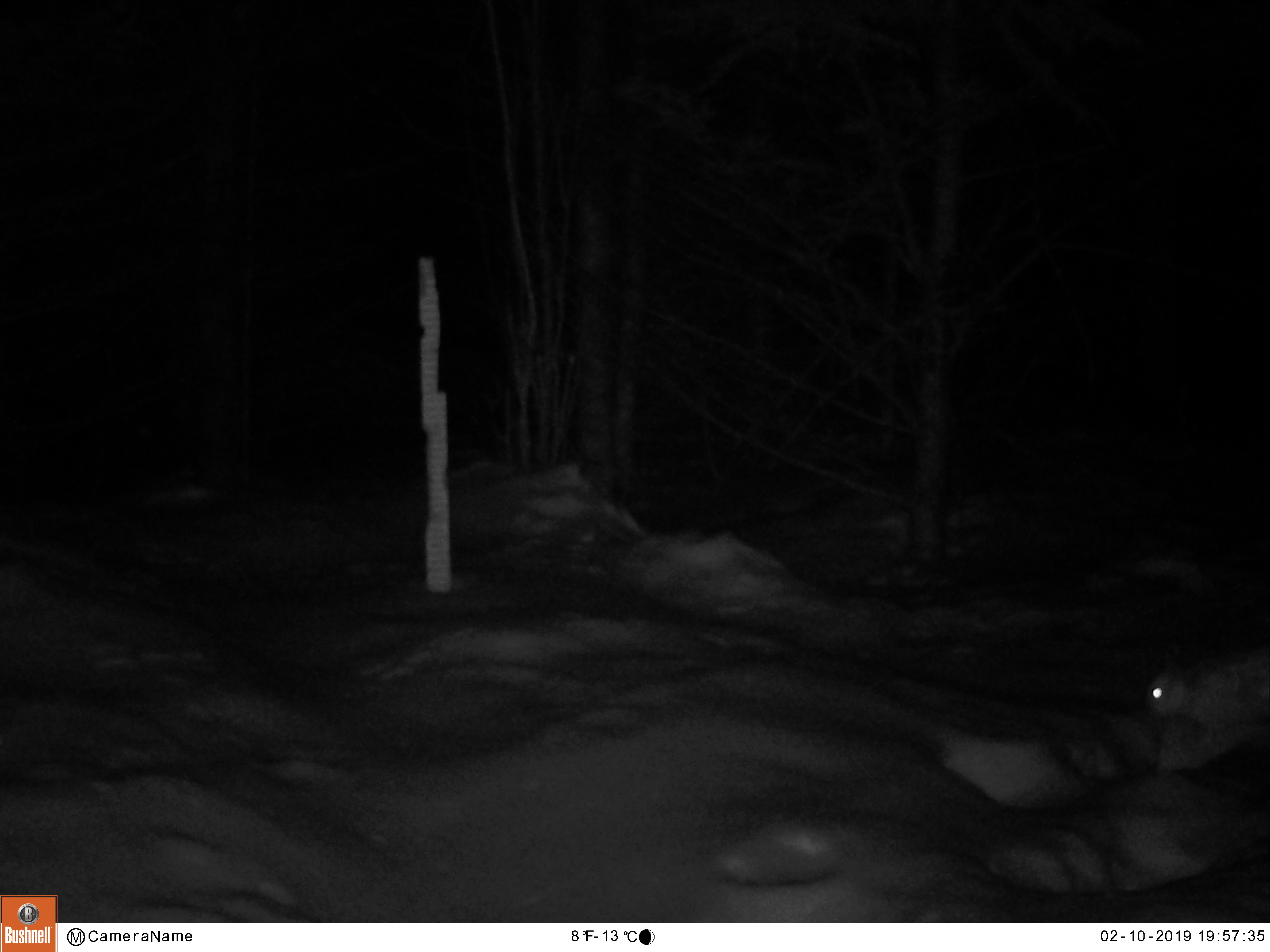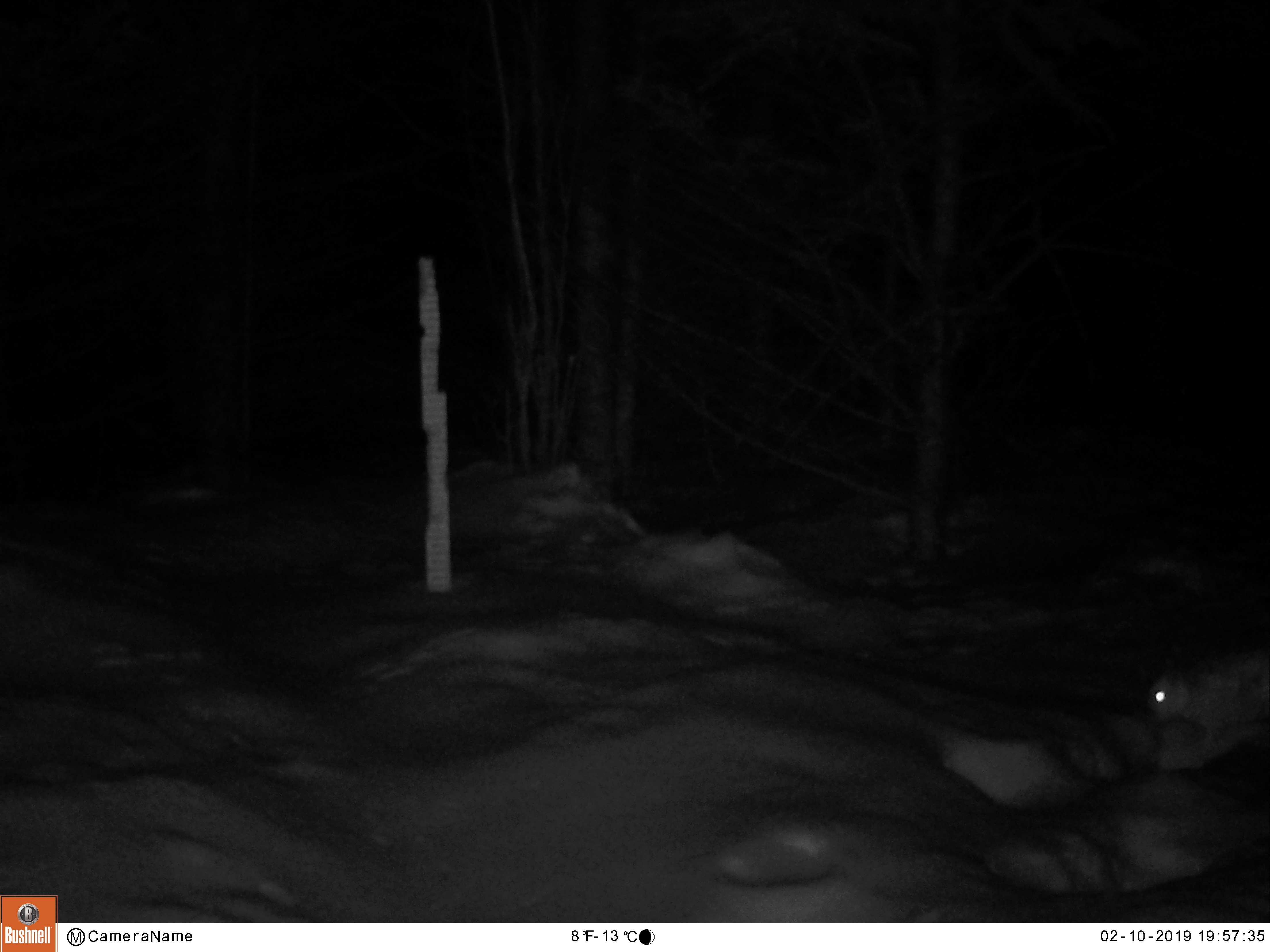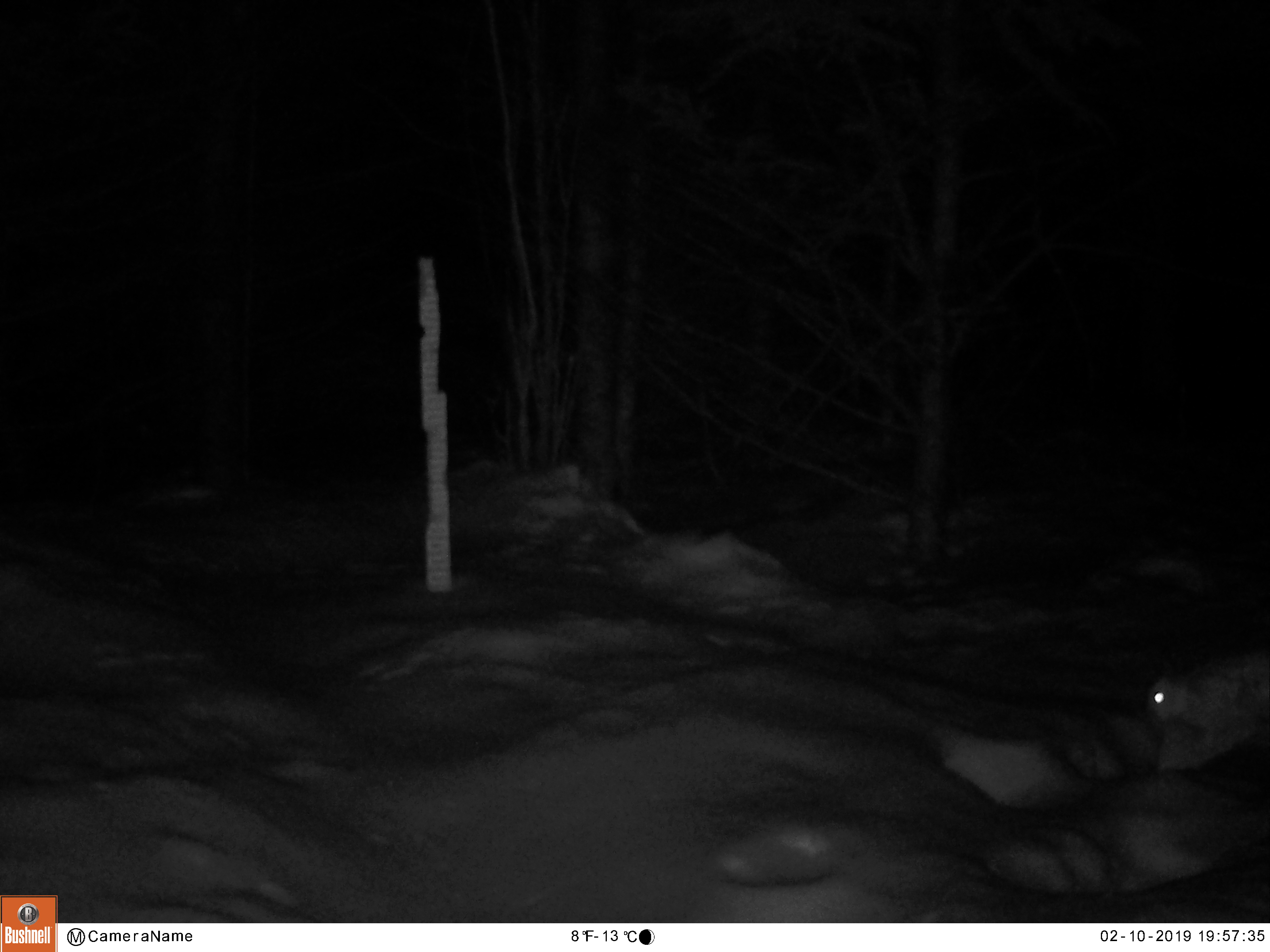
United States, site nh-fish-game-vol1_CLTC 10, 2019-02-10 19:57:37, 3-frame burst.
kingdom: Animalia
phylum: Chordata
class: Mammalia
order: Lagomorpha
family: Leporidae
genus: Lepus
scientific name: Lepus americanus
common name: snowshoe hare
Snowshoe hare (Lepus americanus).